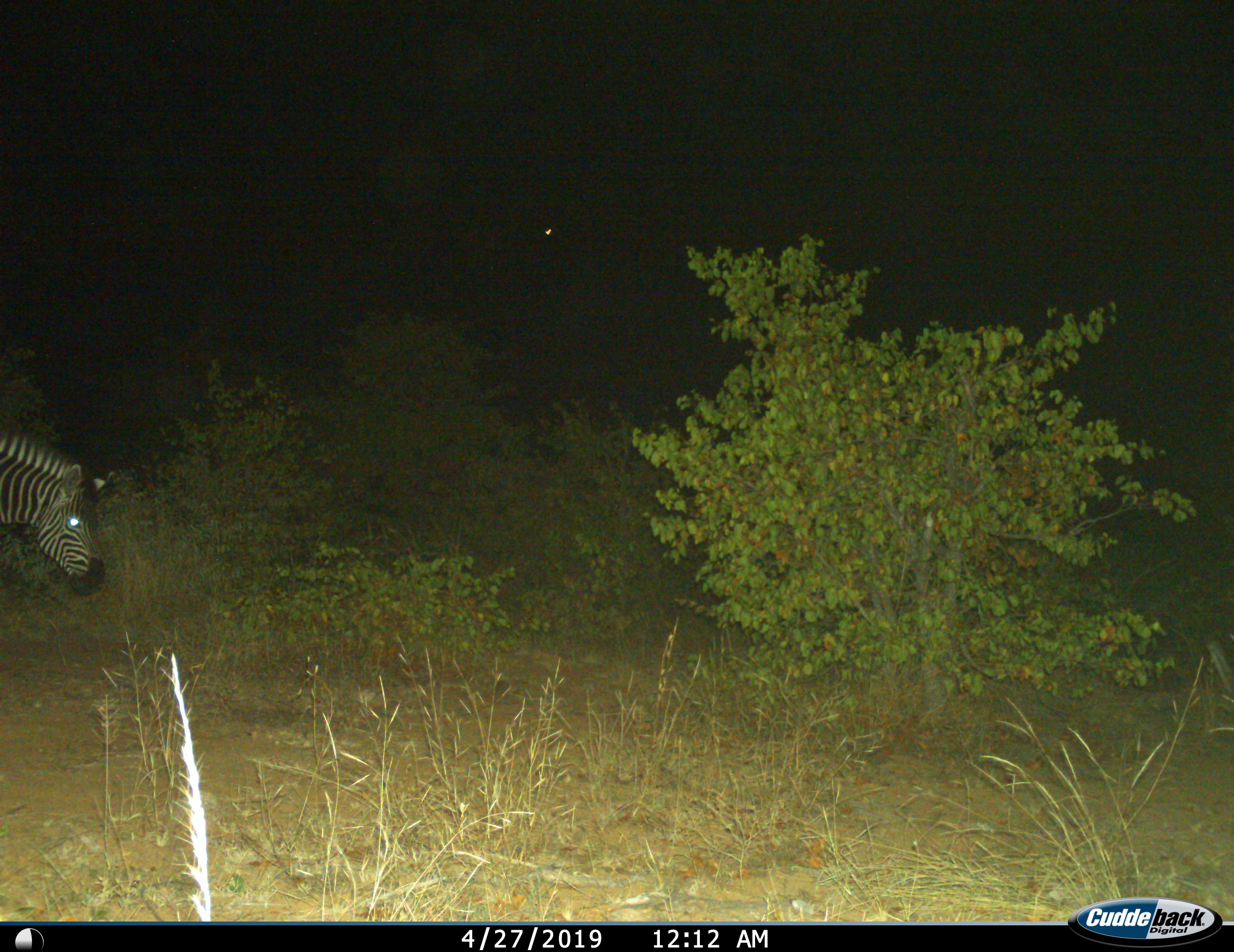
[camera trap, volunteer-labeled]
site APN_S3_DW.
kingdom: Animalia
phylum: Chordata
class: Mammalia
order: Perissodactyla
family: Equidae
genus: Equus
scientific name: Equus quagga burchellii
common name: burchell's zebra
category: zebraburchells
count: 1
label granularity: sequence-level